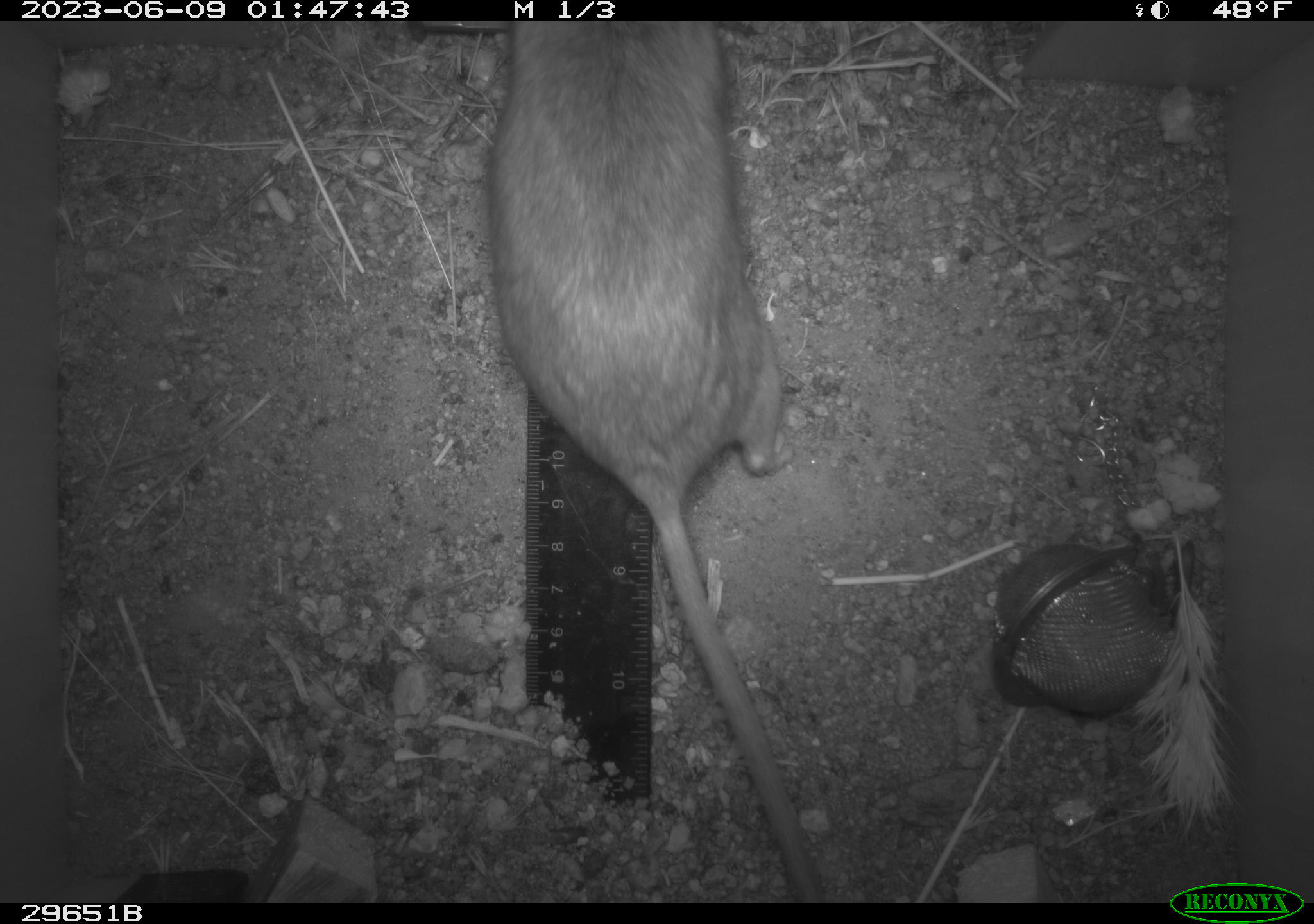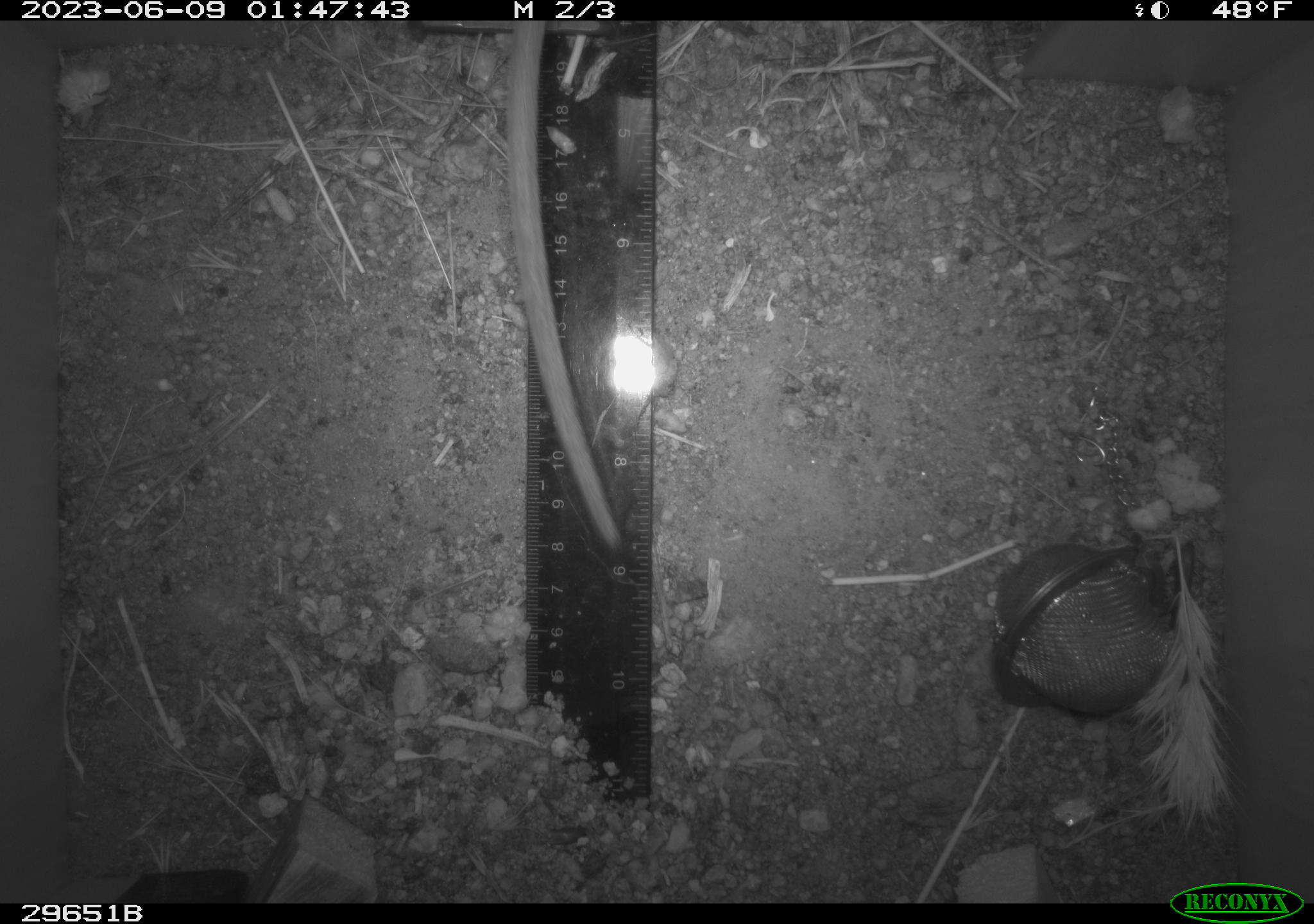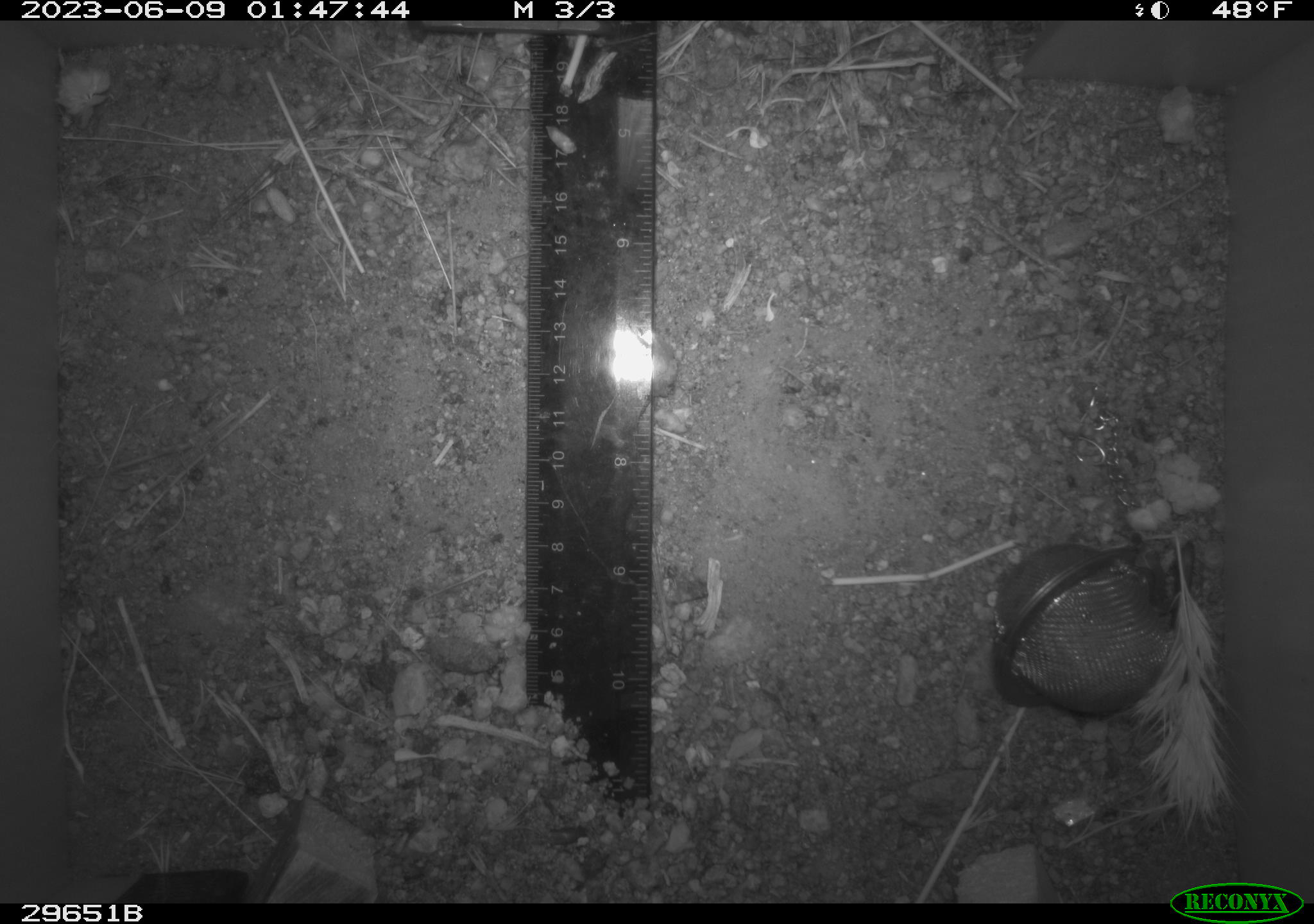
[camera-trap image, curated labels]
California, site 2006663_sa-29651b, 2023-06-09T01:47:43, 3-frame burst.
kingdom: Animalia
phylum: Chordata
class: Mammalia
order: Rodentia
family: Cricetidae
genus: Neotoma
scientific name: Neotoma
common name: pack rat or woodrat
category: neotoma species